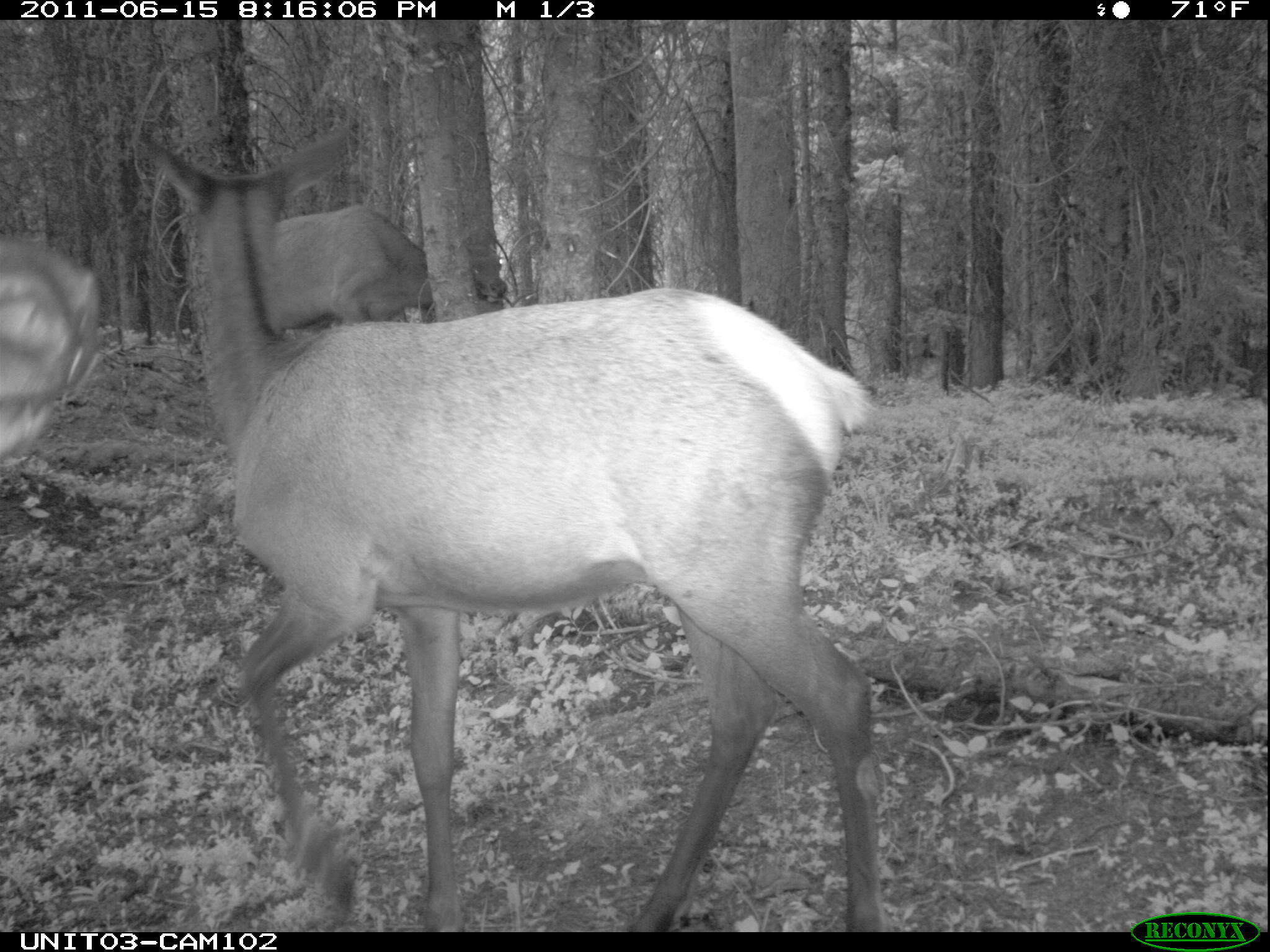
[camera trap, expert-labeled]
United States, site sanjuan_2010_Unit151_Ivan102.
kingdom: Animalia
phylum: Chordata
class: Mammalia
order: Artiodactyla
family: Cervidae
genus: Cervus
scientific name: Cervus elaphus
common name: red deer